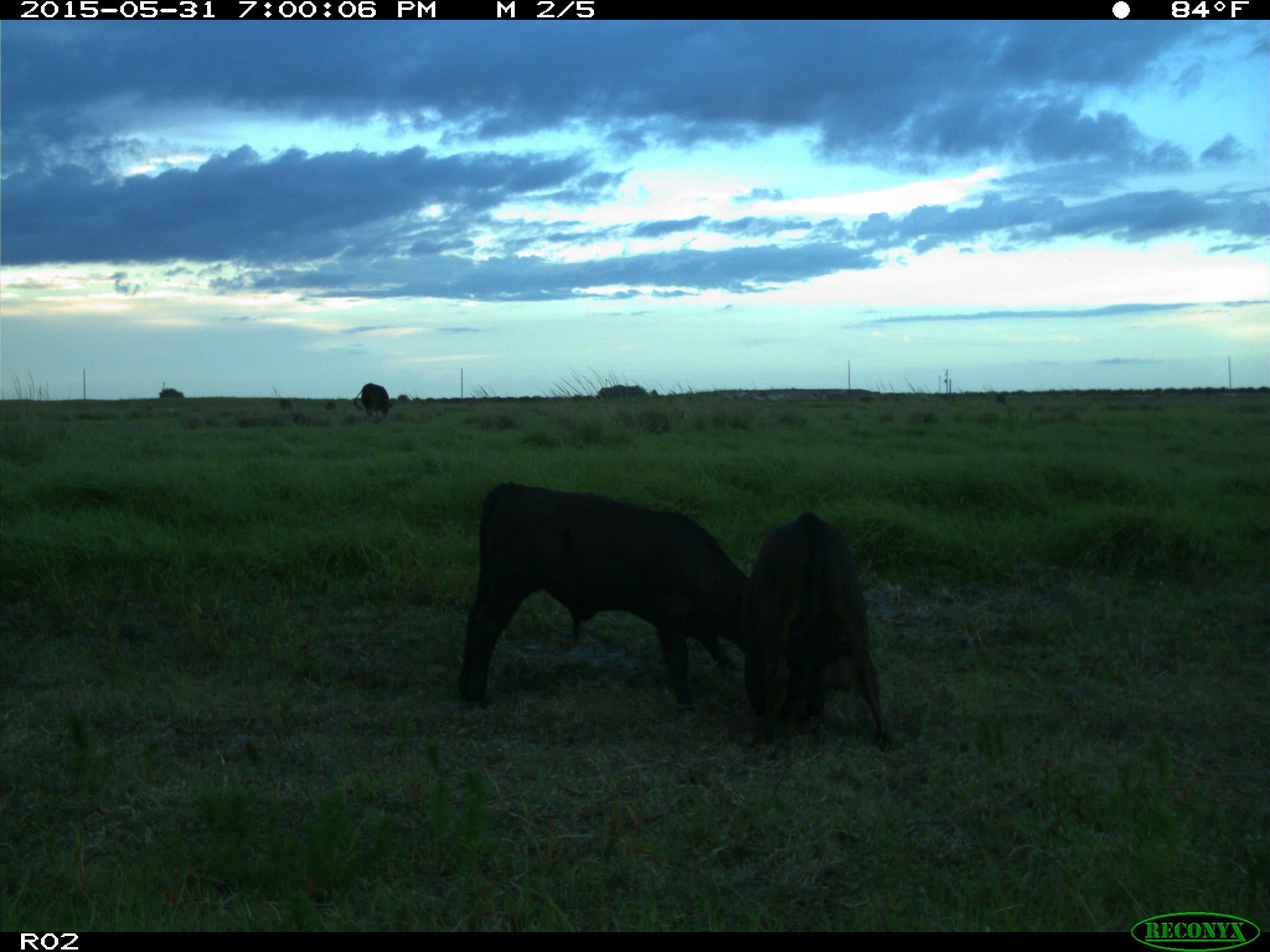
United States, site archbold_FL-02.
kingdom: Animalia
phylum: Chordata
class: Mammalia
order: Artiodactyla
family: Bovidae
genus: Bos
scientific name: Bos taurus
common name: domestic cow